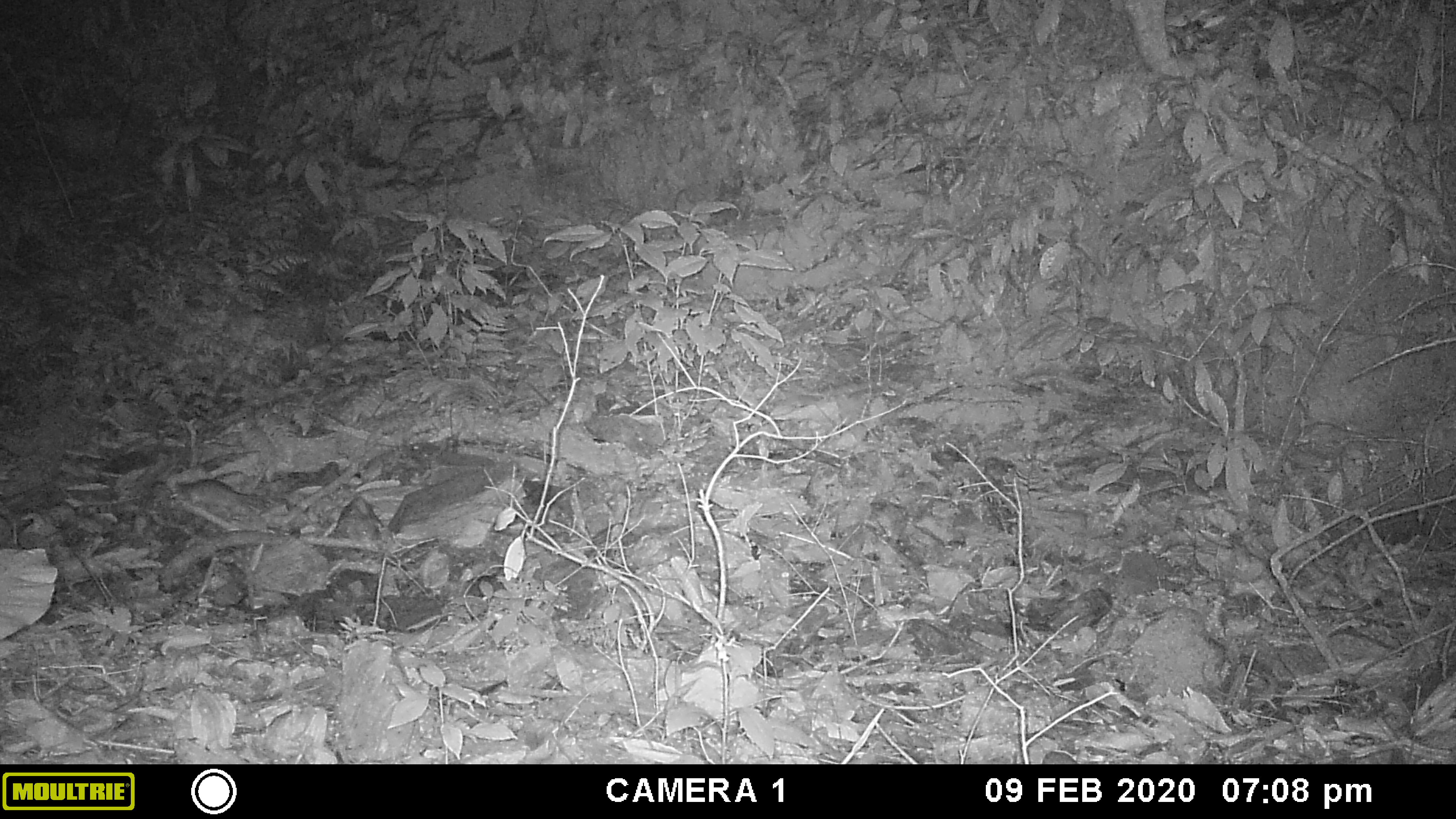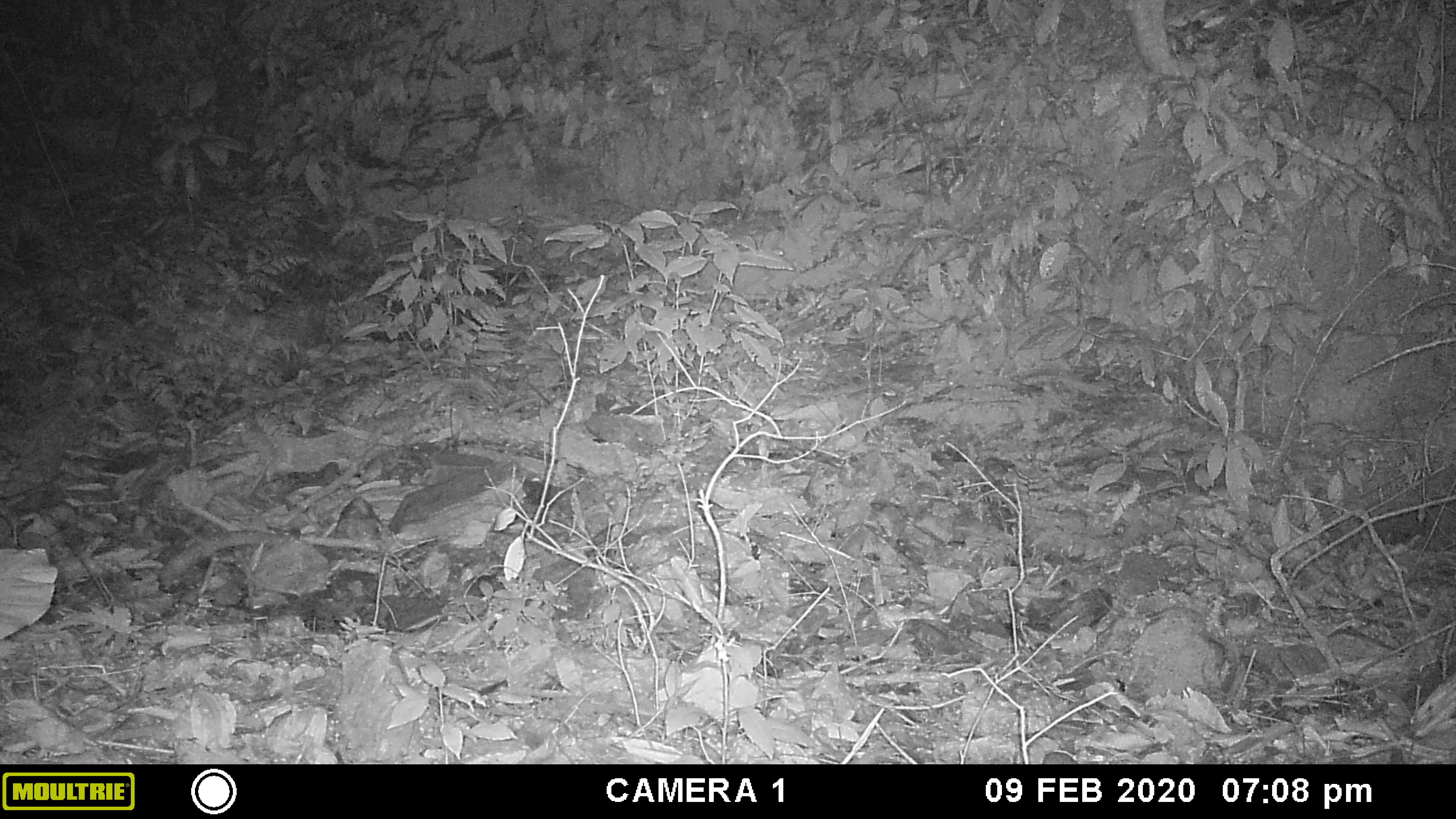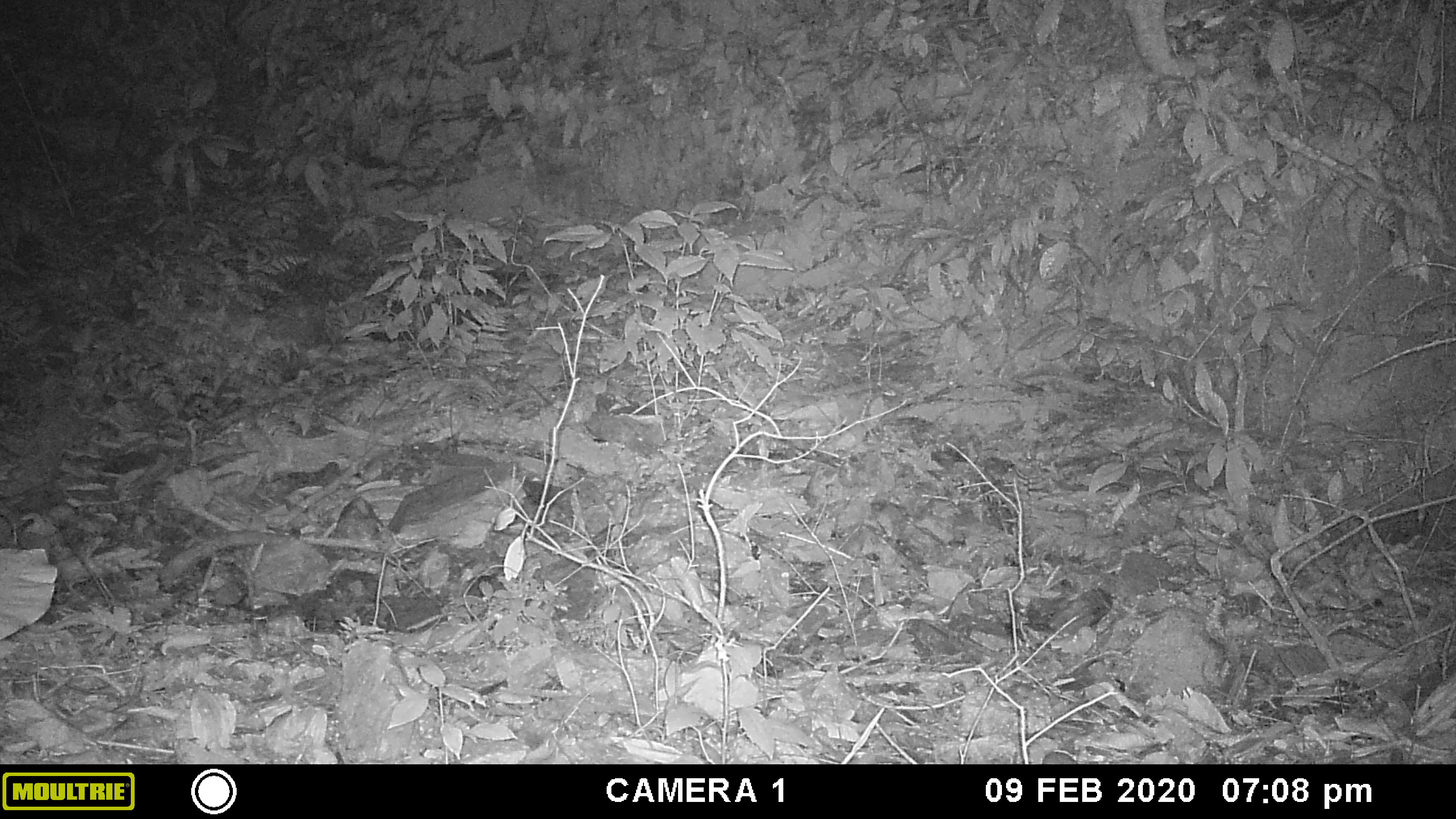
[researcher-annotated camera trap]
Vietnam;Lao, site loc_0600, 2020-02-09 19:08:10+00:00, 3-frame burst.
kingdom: Animalia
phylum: Chordata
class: Mammalia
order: Rodentia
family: Muridae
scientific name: Muridae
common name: old-world mice and rats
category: unidentified murid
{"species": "unidentified murid (old-world mice and rats) (Muridae)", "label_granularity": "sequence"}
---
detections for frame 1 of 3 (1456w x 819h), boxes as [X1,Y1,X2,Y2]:
unidentified murid: [169,478,262,520]